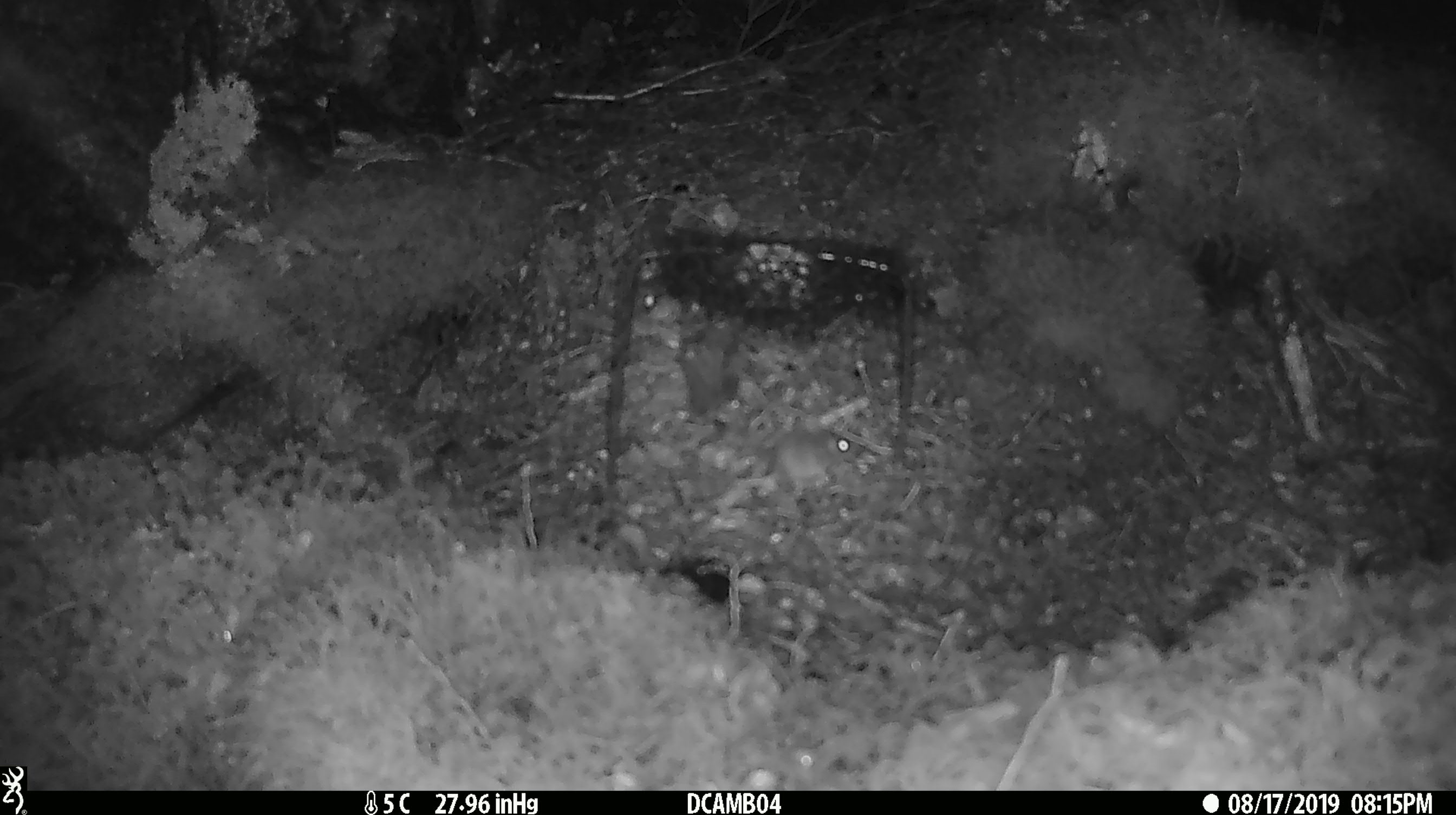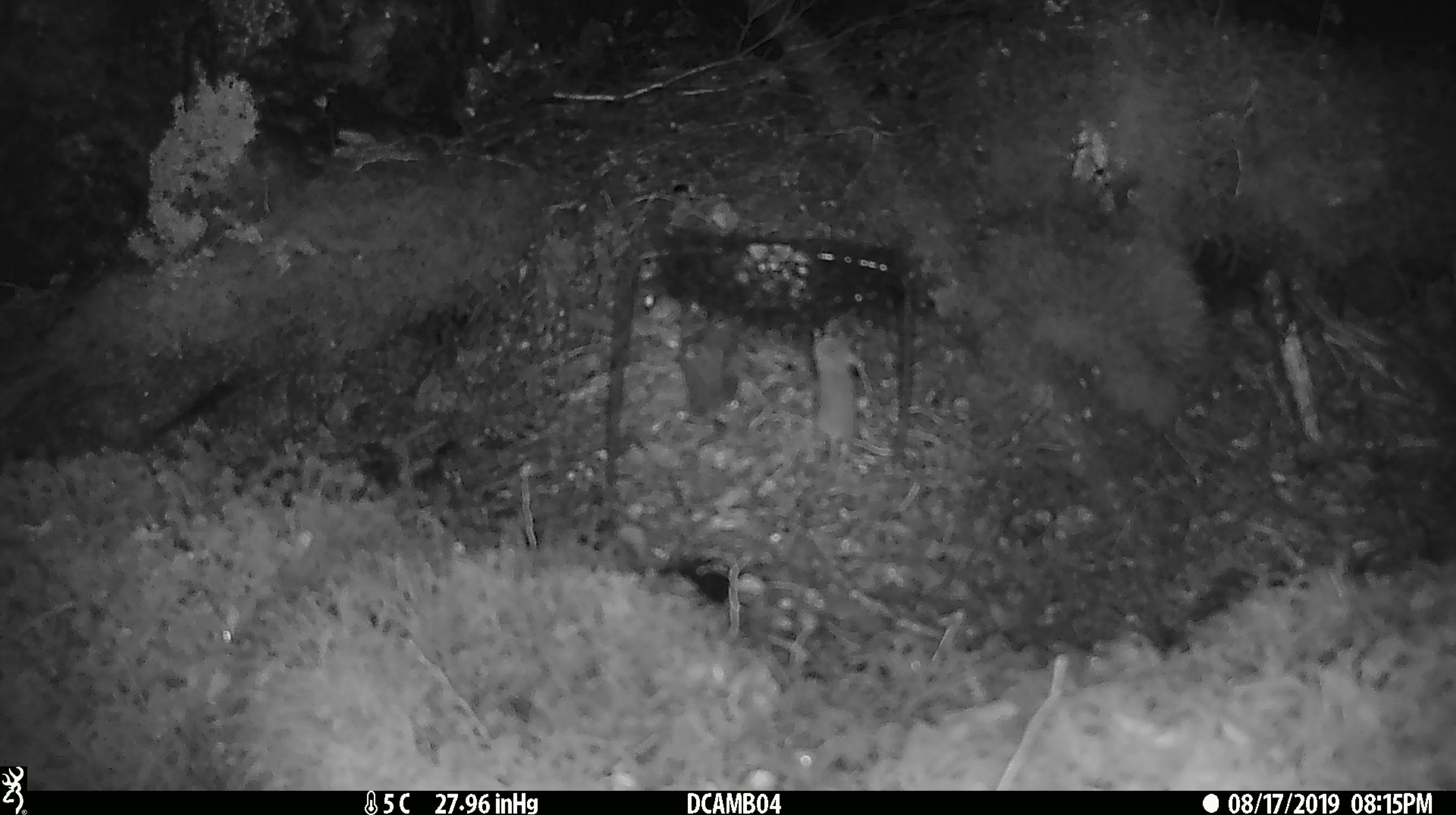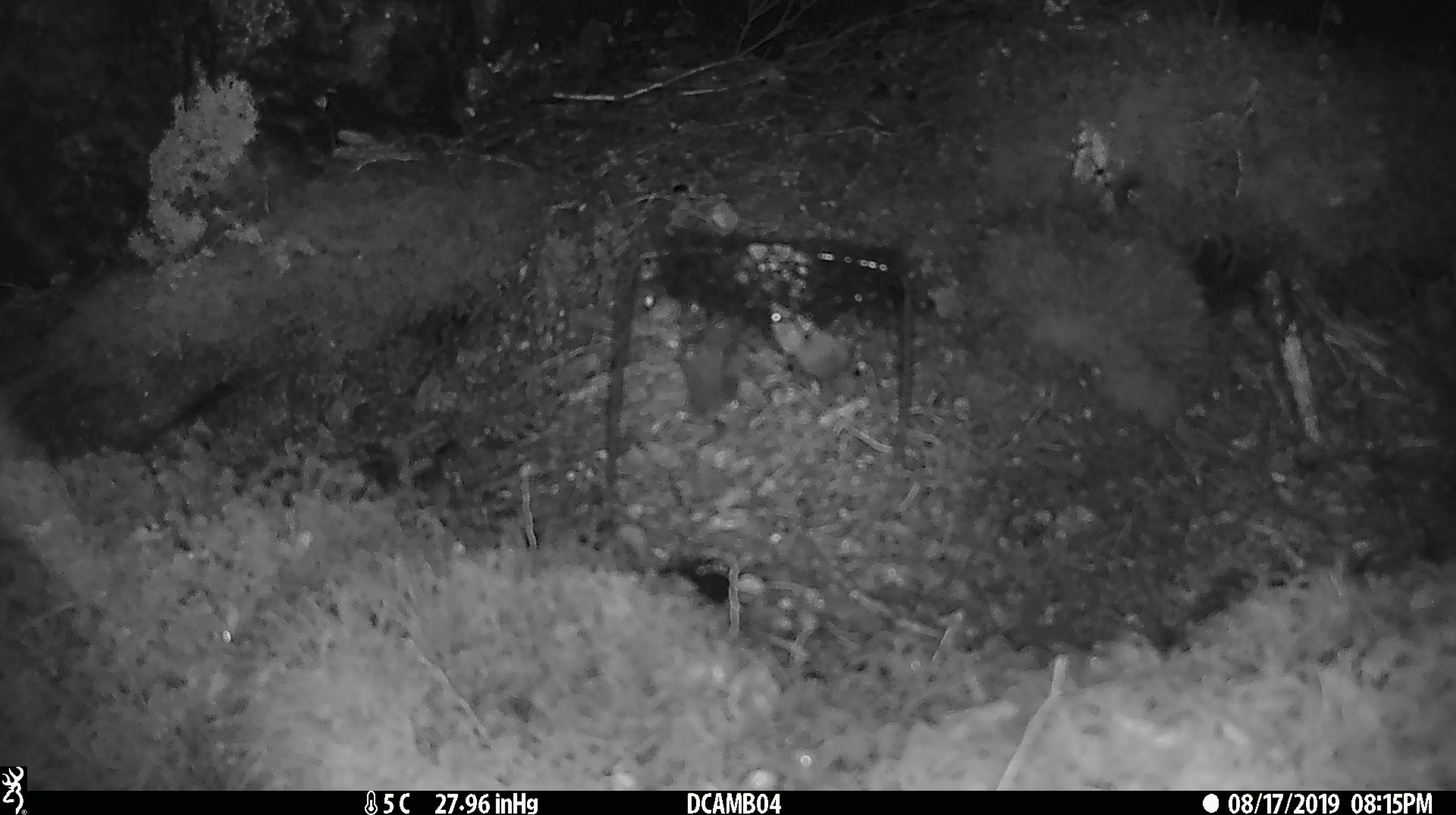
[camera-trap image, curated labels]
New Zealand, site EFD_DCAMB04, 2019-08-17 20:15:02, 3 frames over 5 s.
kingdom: Animalia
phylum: Chordata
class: Mammalia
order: Rodentia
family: Muridae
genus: Mus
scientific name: Mus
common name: mouse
Mouse (Mus).